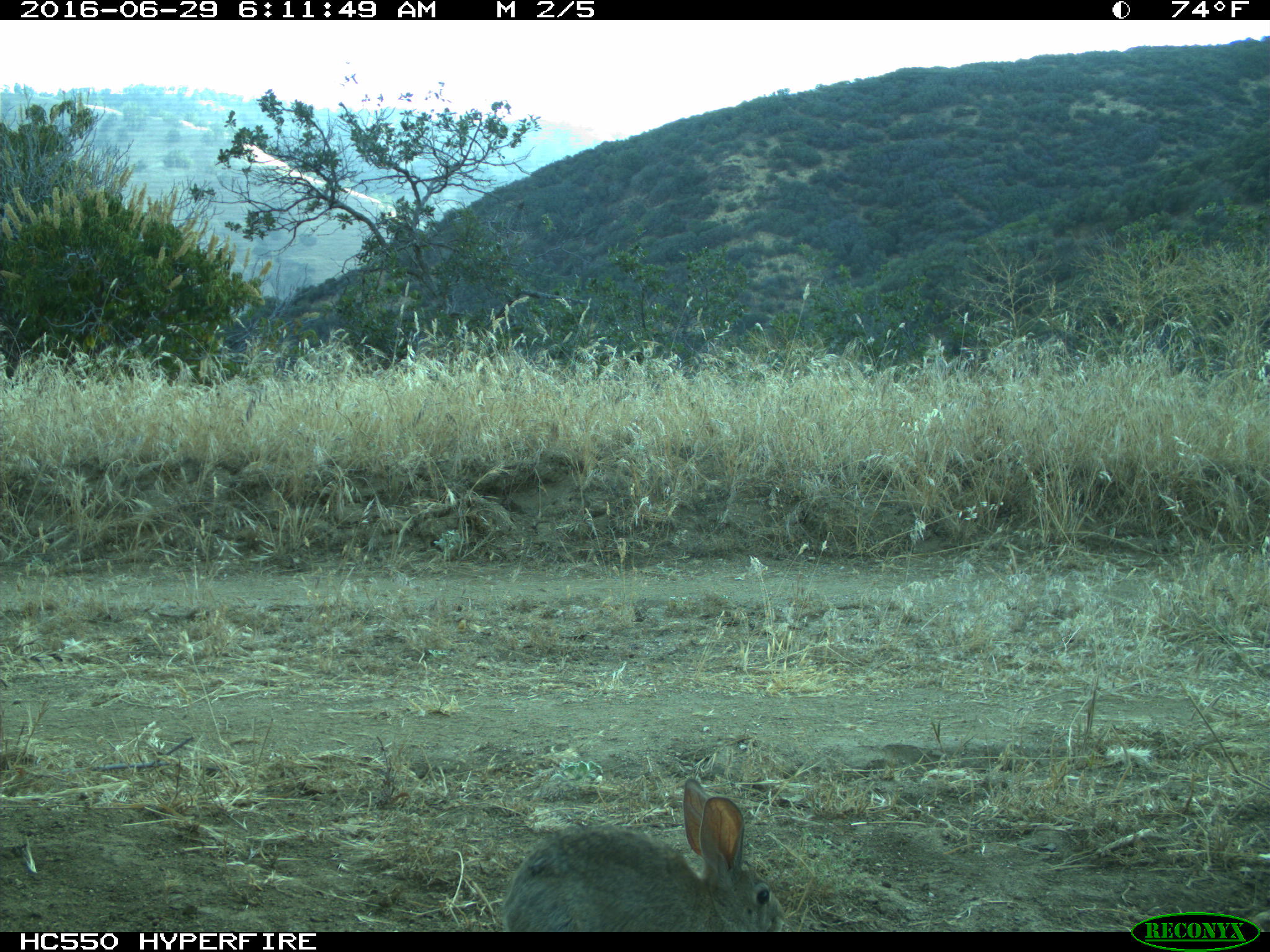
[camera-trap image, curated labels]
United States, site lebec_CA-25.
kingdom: Animalia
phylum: Chordata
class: Mammalia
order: Lagomorpha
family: Leporidae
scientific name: Leporidae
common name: rabbits and hares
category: unidentified rabbit